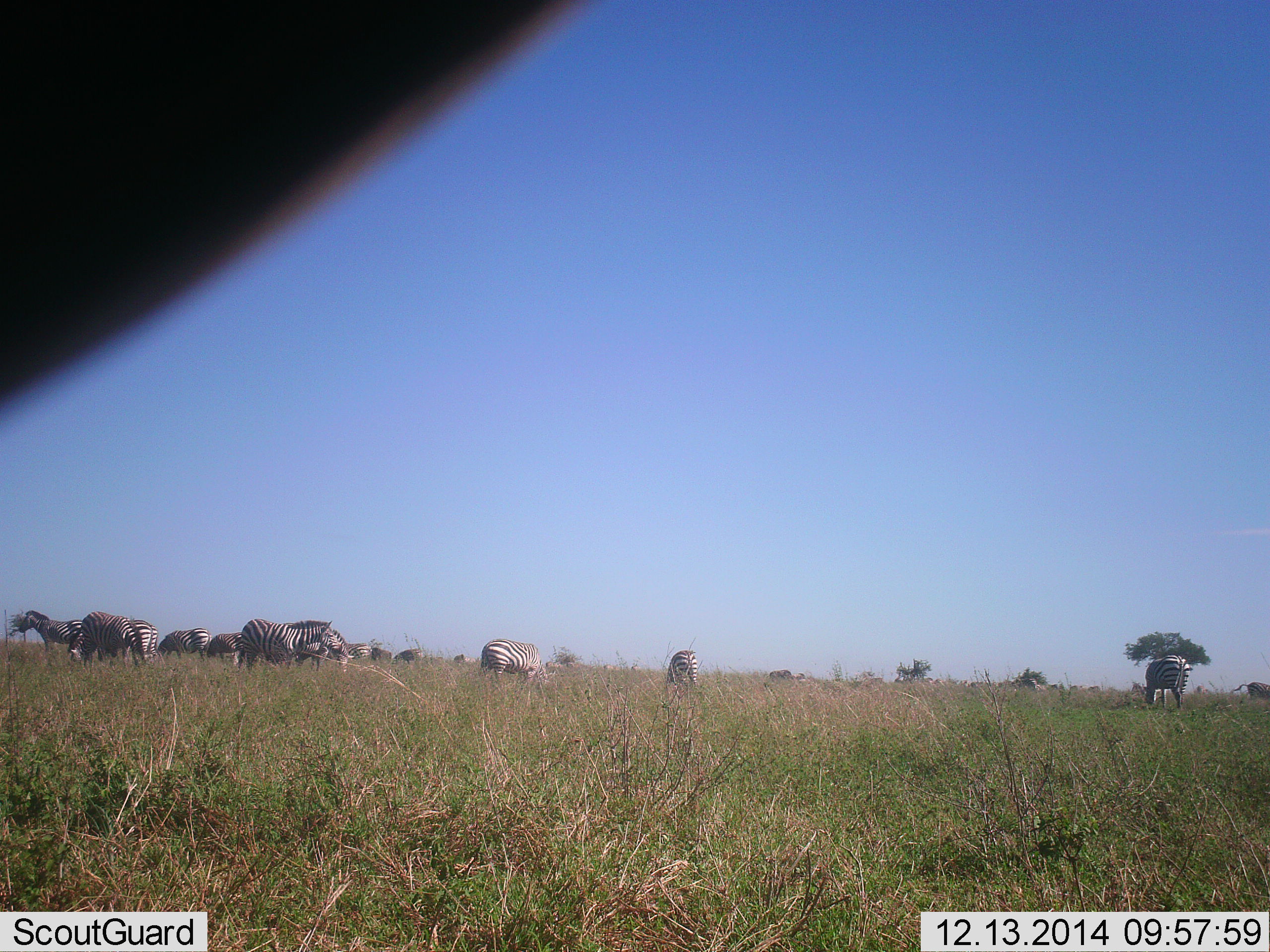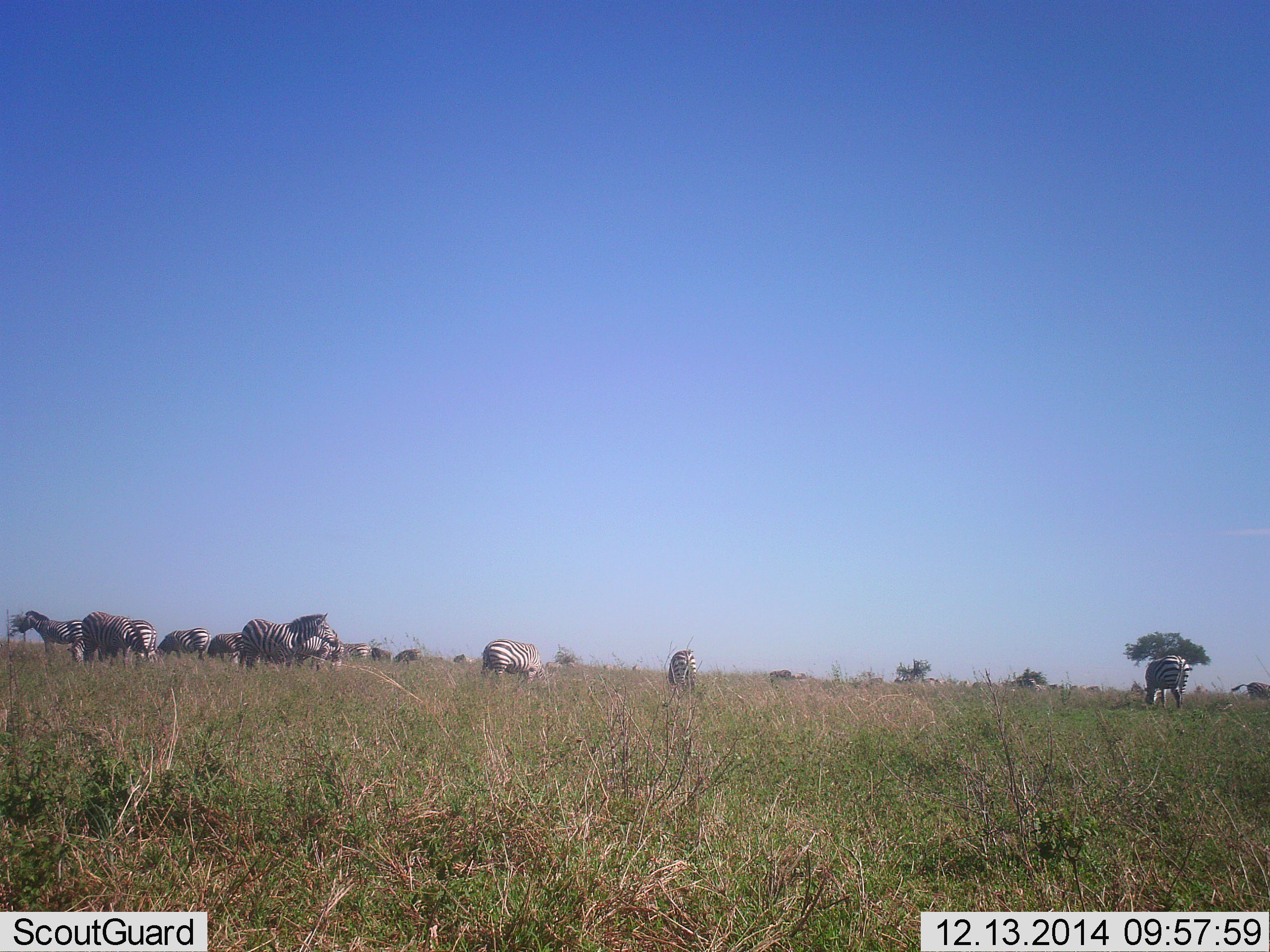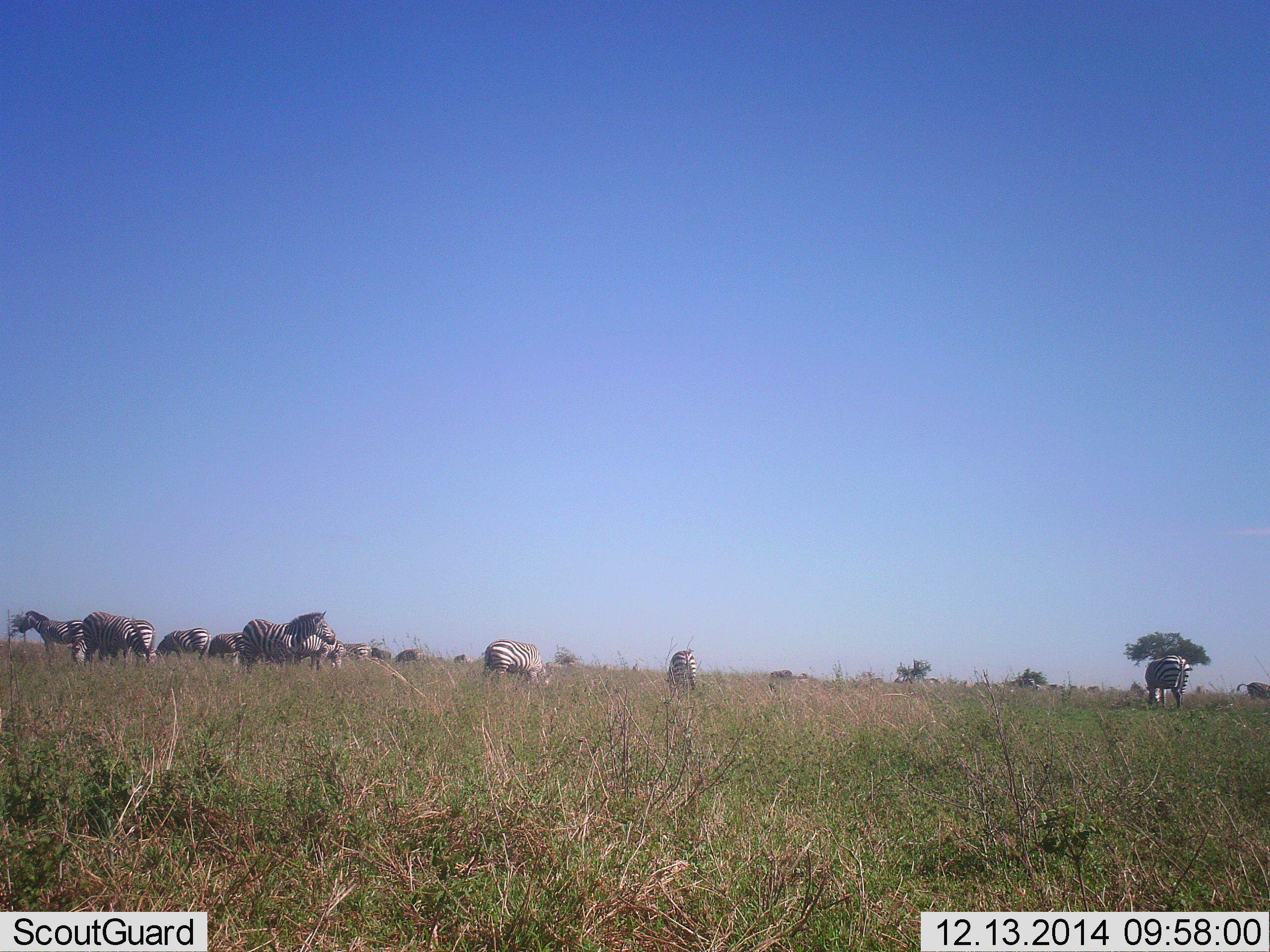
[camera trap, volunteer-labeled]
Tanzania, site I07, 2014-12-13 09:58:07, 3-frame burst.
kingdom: Animalia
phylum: Chordata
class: Mammalia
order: Perissodactyla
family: Equidae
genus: Equus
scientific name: Equus quagga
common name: plains zebra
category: zebra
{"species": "zebra (plains zebra) (Equus quagga)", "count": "11-50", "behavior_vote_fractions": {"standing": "100%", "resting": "18%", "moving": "9%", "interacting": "18%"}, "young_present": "0%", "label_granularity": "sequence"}